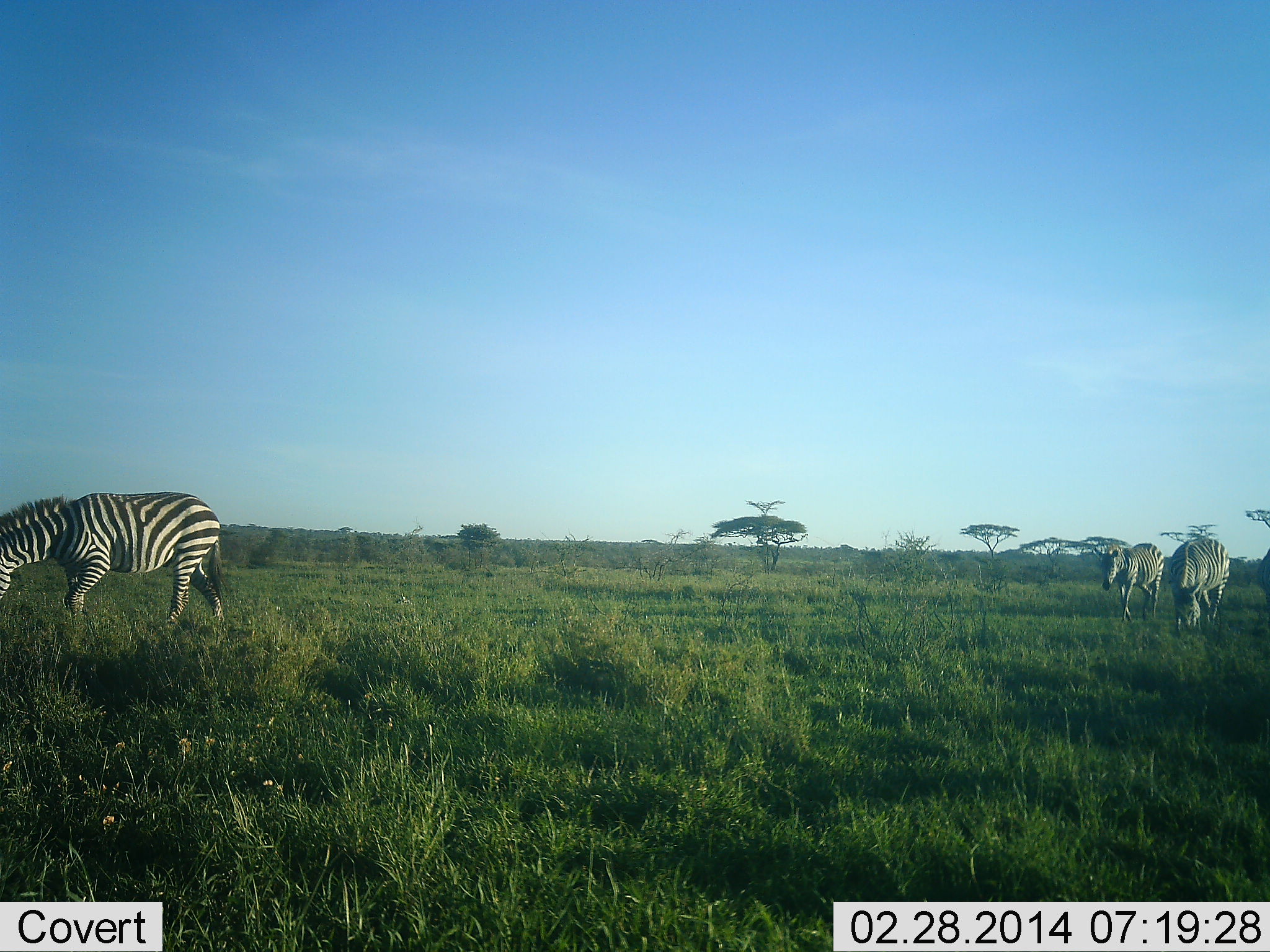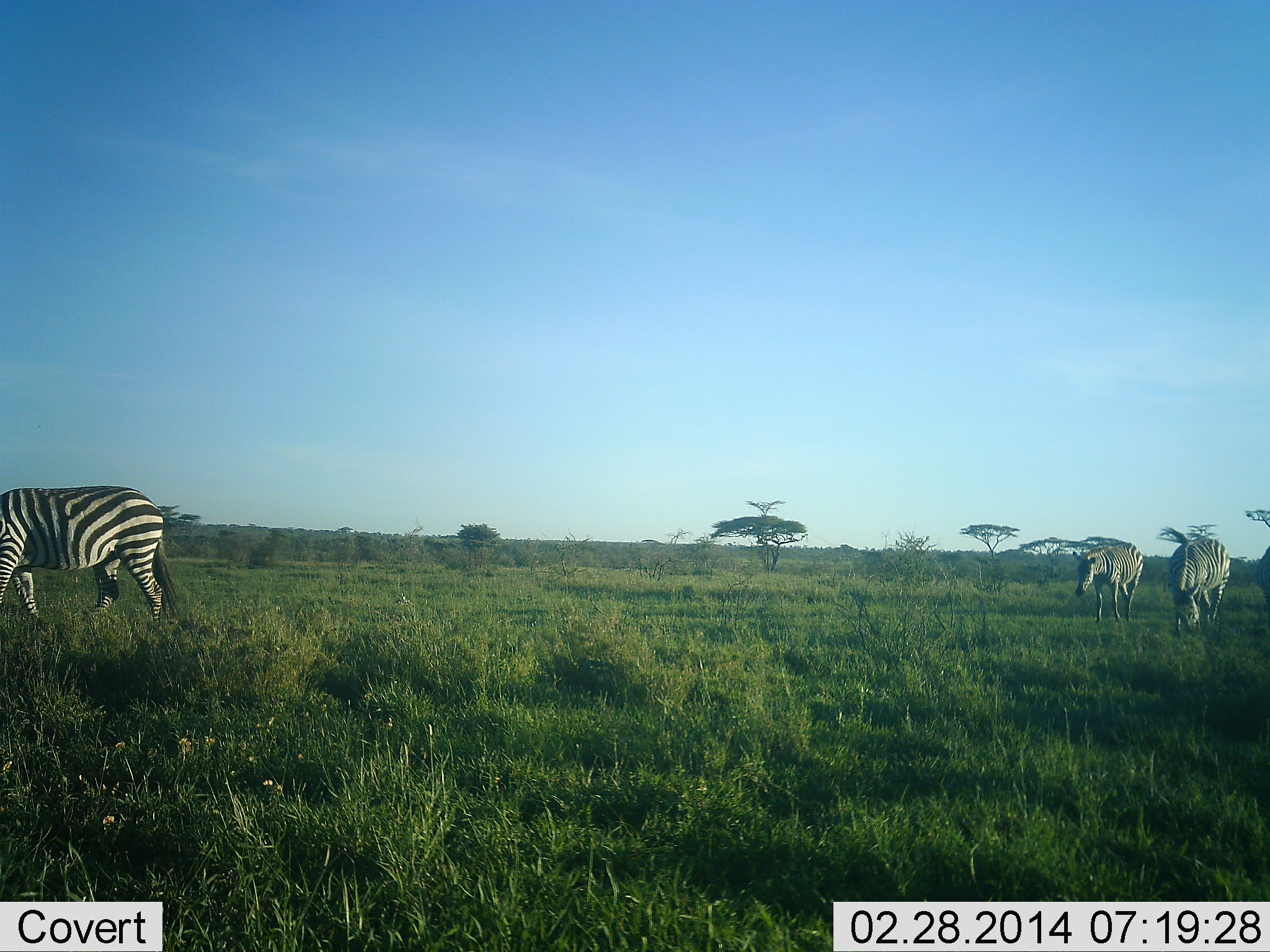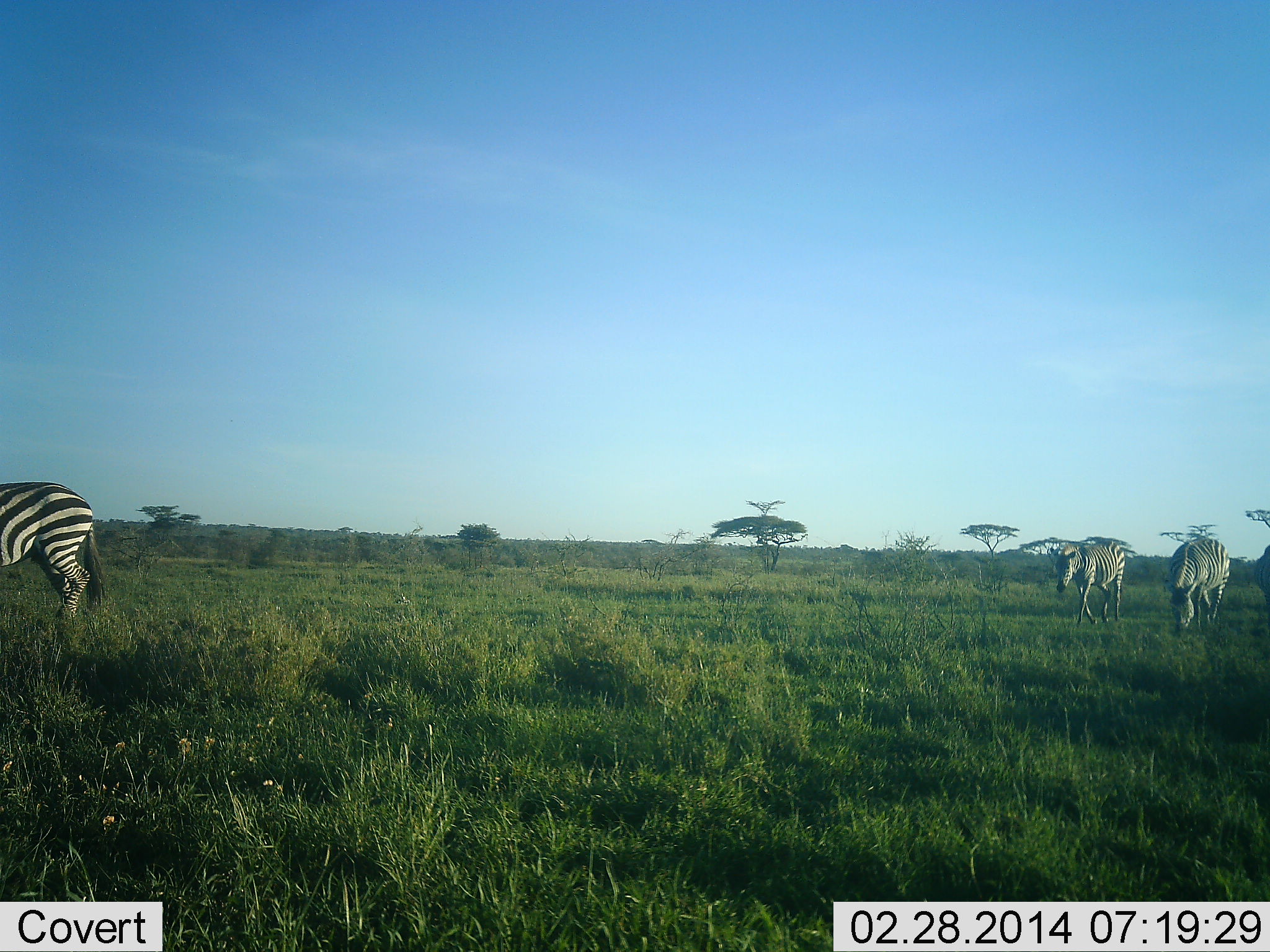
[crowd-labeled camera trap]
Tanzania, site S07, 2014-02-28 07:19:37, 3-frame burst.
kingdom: Animalia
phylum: Chordata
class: Mammalia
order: Perissodactyla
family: Equidae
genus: Equus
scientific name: Equus quagga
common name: plains zebra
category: zebra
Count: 4.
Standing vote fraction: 30%.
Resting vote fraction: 0%.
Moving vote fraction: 80%.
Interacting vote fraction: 0%.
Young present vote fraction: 0%.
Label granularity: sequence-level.